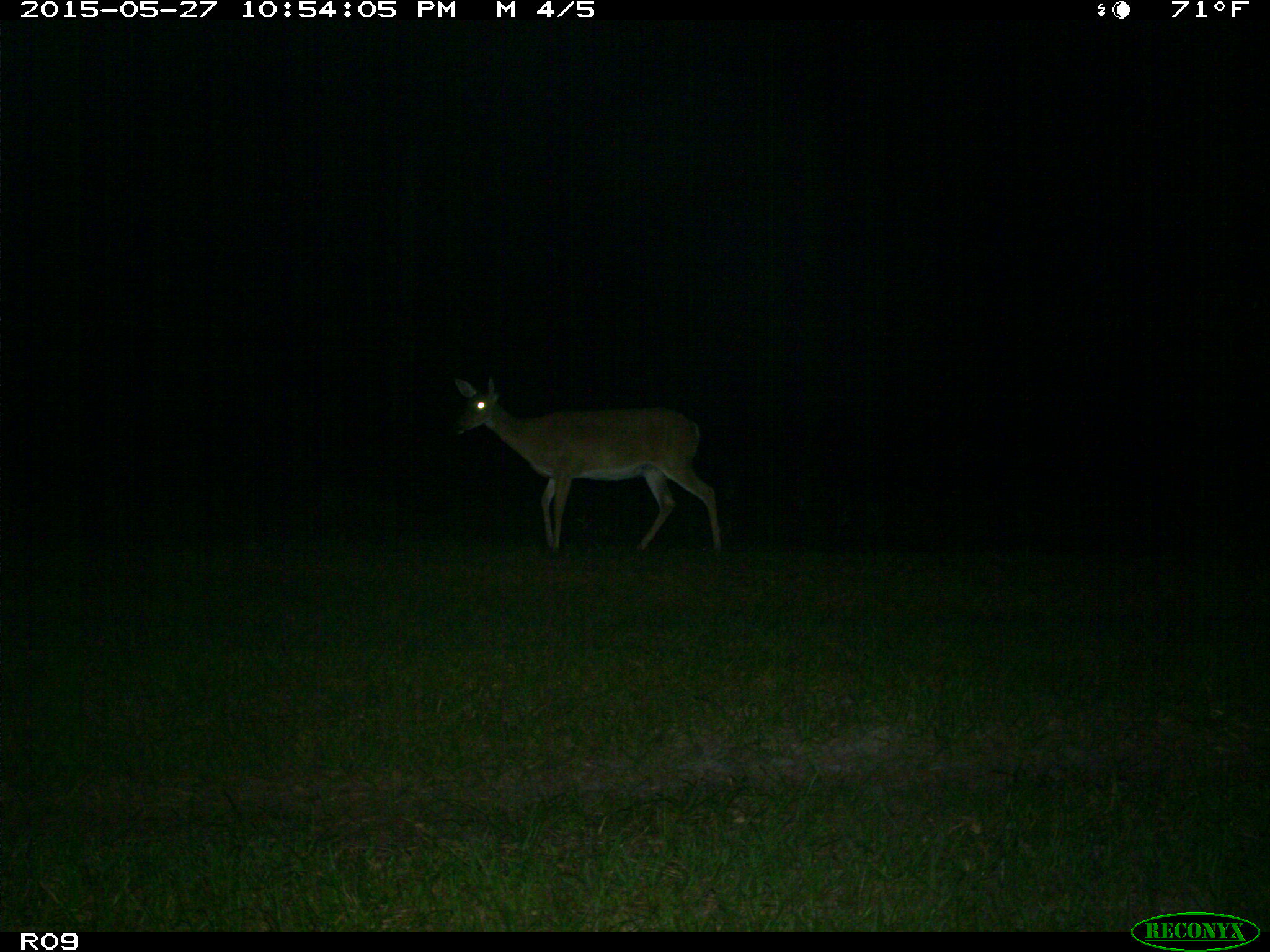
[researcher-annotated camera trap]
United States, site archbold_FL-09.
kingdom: Animalia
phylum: Chordata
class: Mammalia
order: Artiodactyla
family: Cervidae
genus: Odocoileus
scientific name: Odocoileus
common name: deer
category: unidentified deer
Unidentified deer (deer) (Odocoileus).